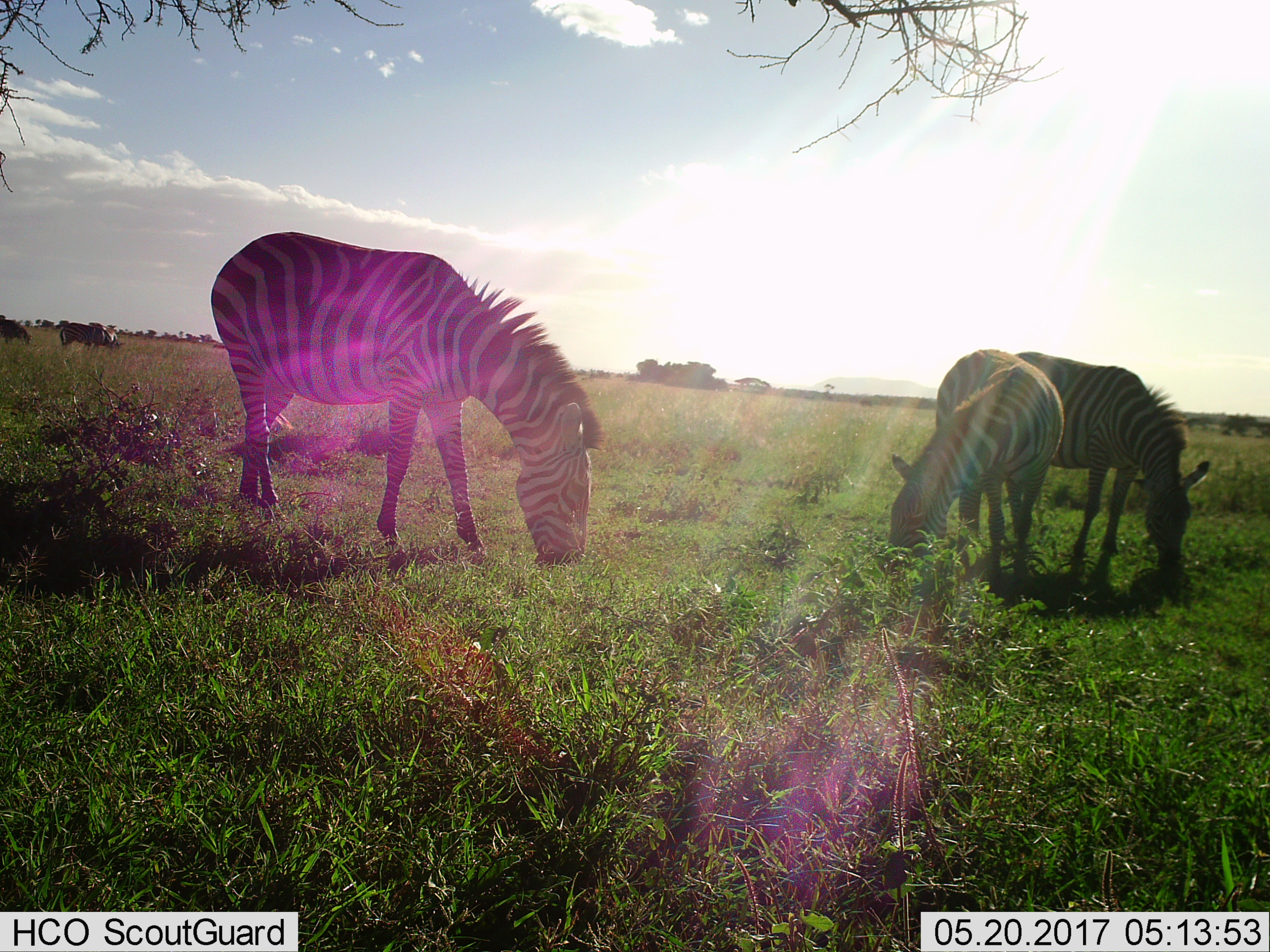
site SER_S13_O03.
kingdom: Animalia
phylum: Chordata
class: Mammalia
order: Perissodactyla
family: Equidae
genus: Equus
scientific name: Equus quagga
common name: plains zebra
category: zebraplains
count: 6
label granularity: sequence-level